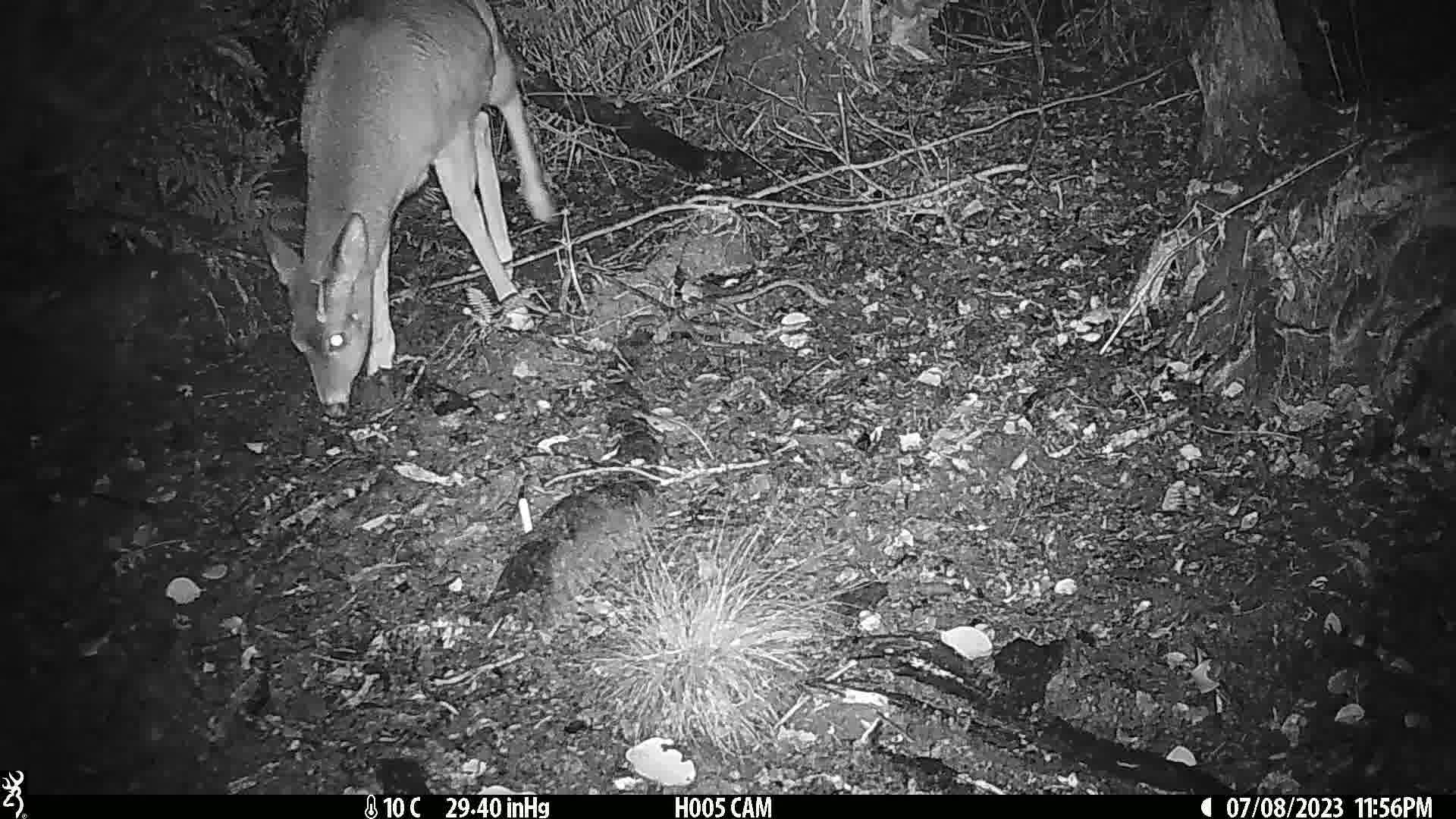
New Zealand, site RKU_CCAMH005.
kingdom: Animalia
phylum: Chordata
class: Mammalia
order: Artiodactyla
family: Cervidae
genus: Odocoileus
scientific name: Odocoileus virginianus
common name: white-tailed deer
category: white tailed deer